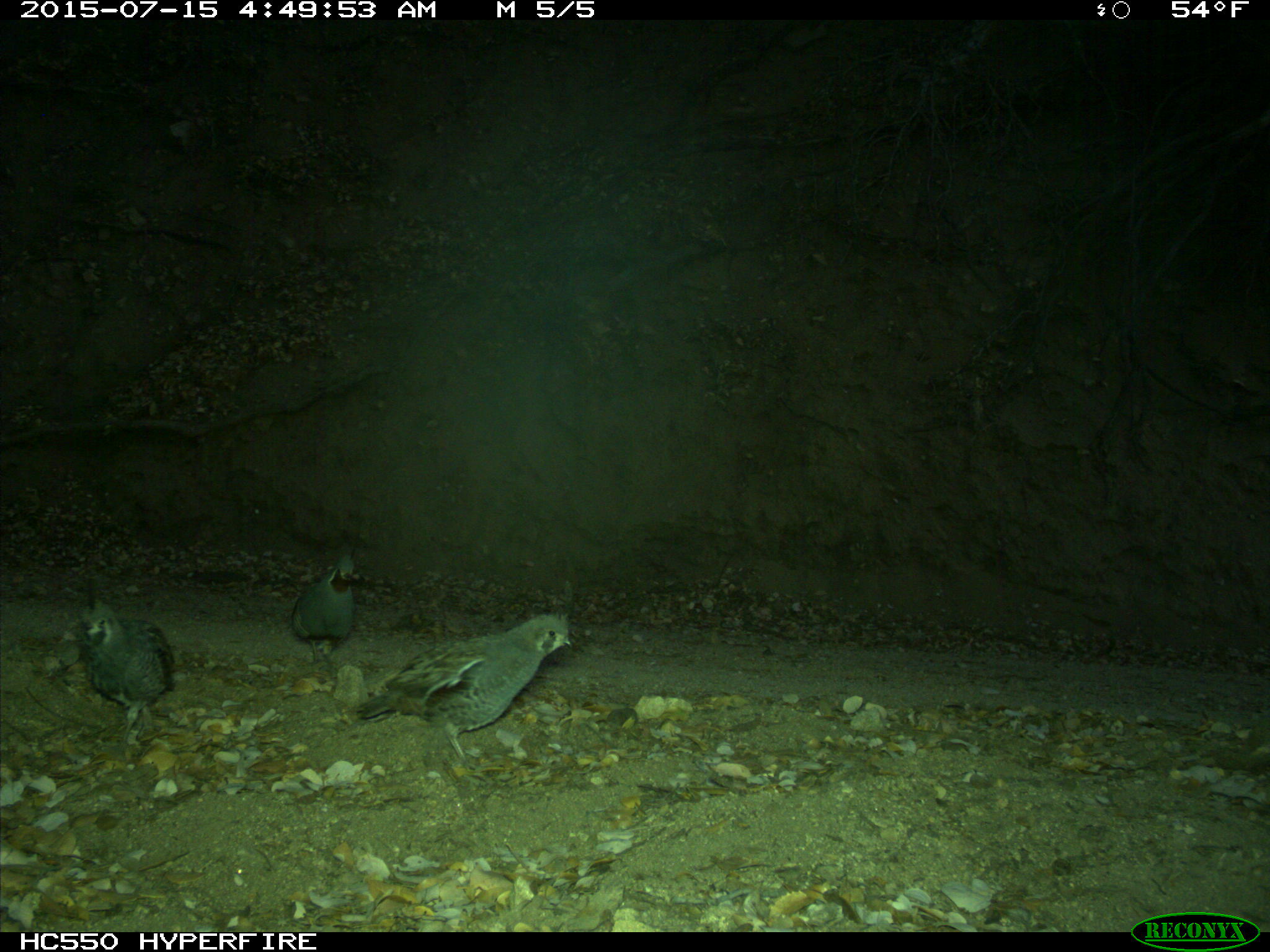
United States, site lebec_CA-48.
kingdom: Animalia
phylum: Chordata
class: Aves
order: Galliformes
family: Odontophoridae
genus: Callipepla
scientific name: Callipepla californica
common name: california quail